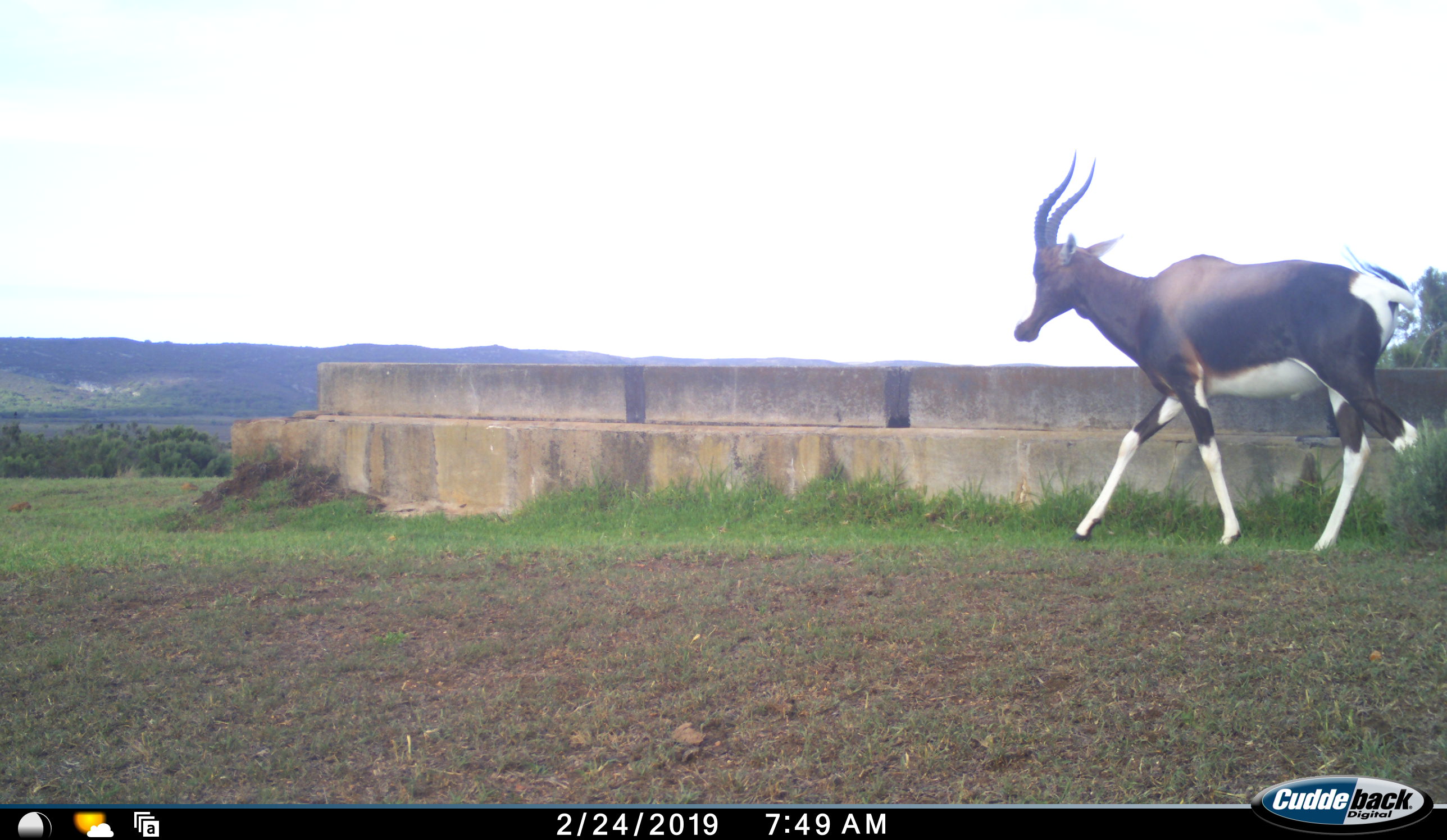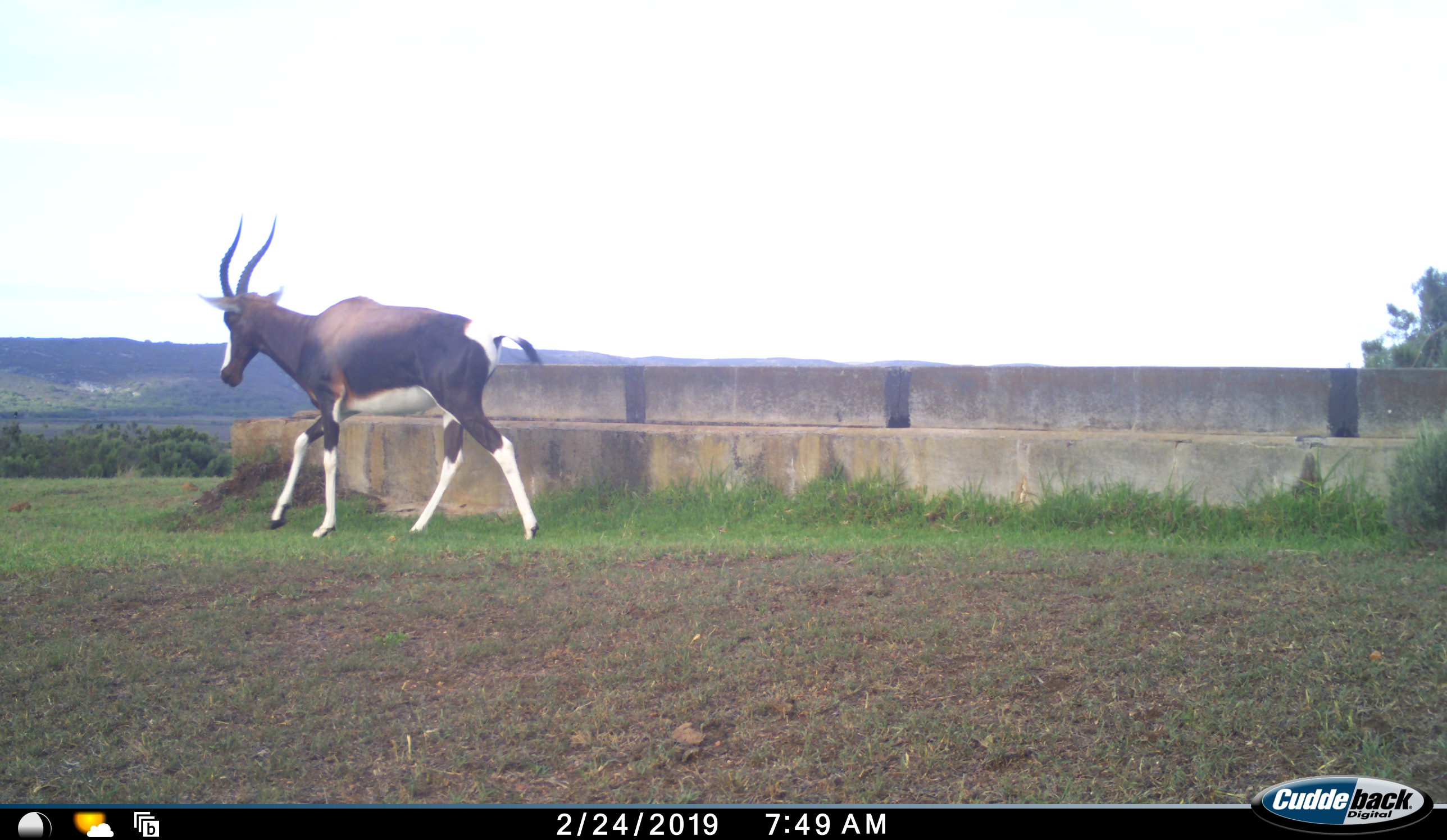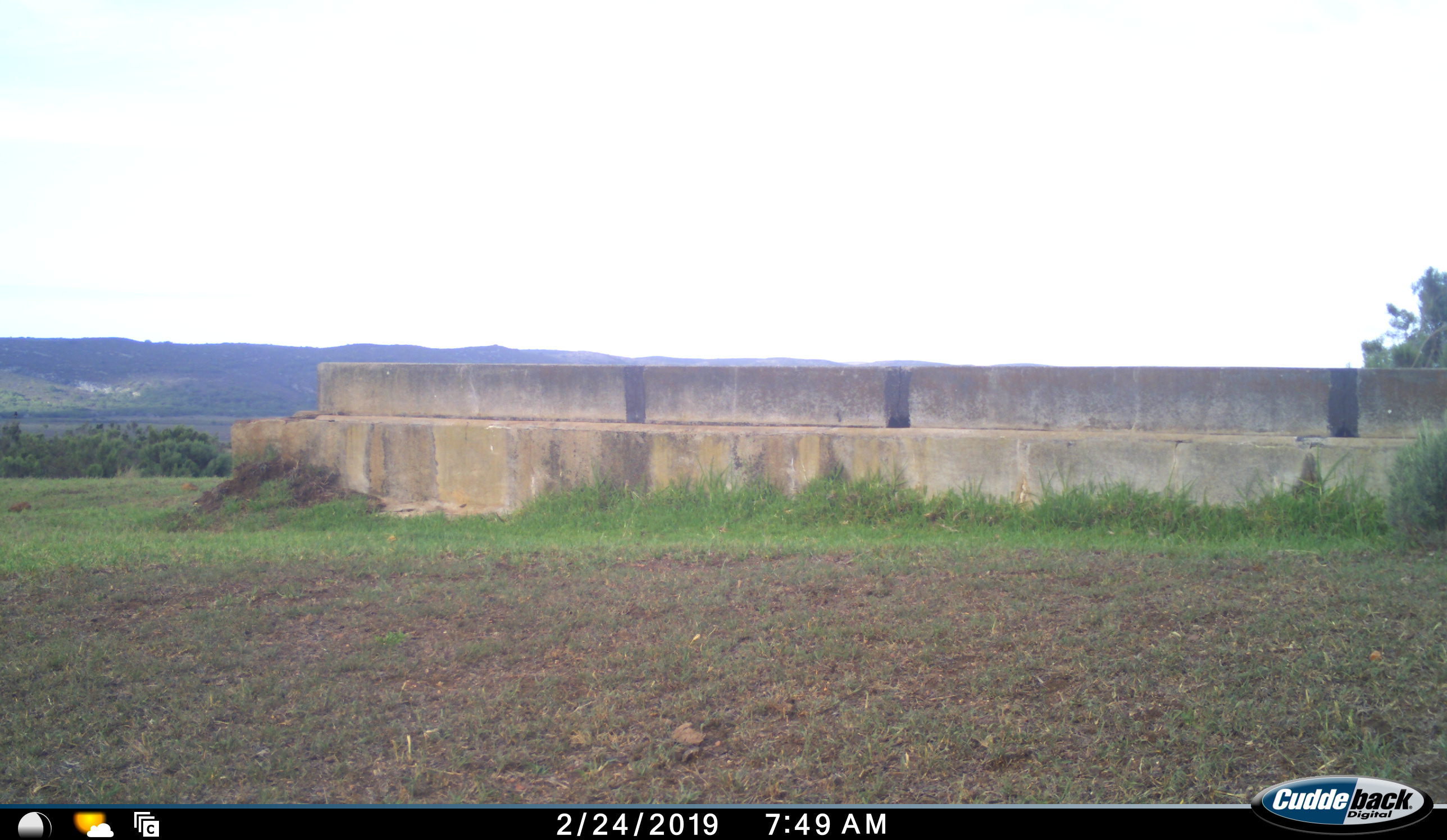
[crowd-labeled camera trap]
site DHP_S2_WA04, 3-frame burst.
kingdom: Animalia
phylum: Chordata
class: Mammalia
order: Artiodactyla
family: Bovidae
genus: Damaliscus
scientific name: Damaliscus pygargus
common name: bontebok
Bontebok (Damaliscus pygargus), count 1. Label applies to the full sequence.